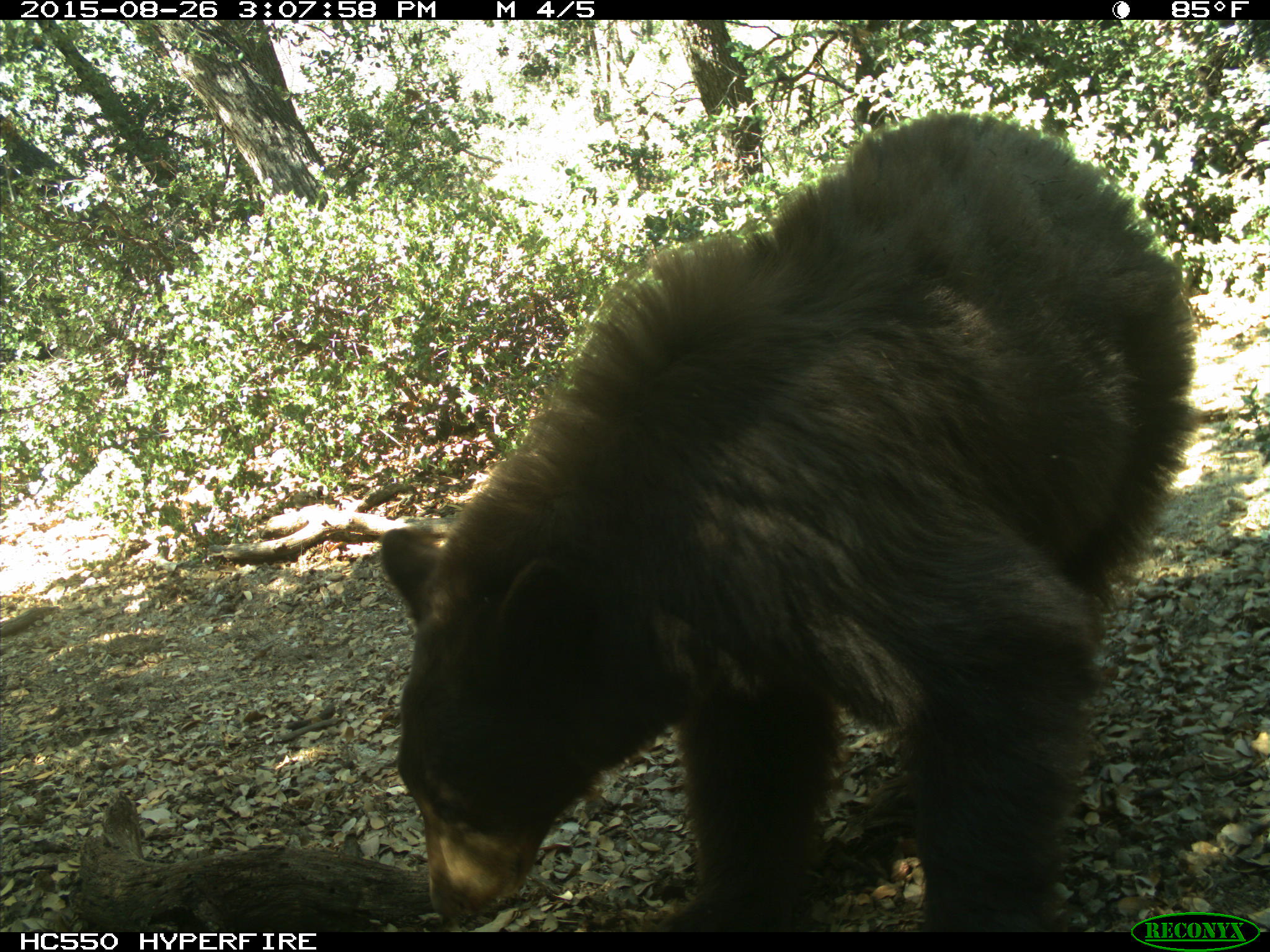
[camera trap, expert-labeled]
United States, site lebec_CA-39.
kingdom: Animalia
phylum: Chordata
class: Mammalia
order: Carnivora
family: Ursidae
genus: Ursus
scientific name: Ursus americanus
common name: american black bear